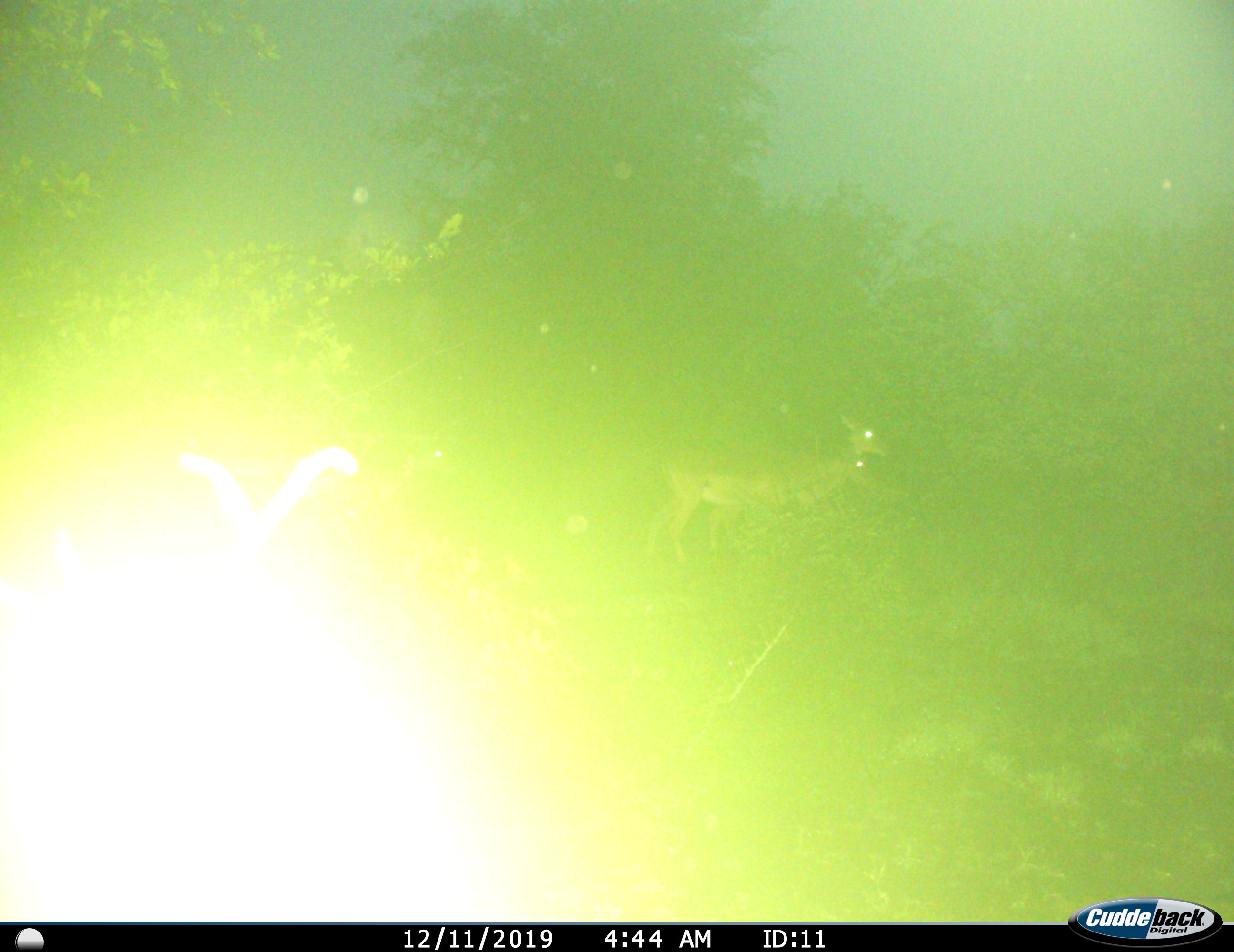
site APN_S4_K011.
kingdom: Animalia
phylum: Chordata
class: Mammalia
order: Artiodactyla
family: Bovidae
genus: Aepyceros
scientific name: Aepyceros melampus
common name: impala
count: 2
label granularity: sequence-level